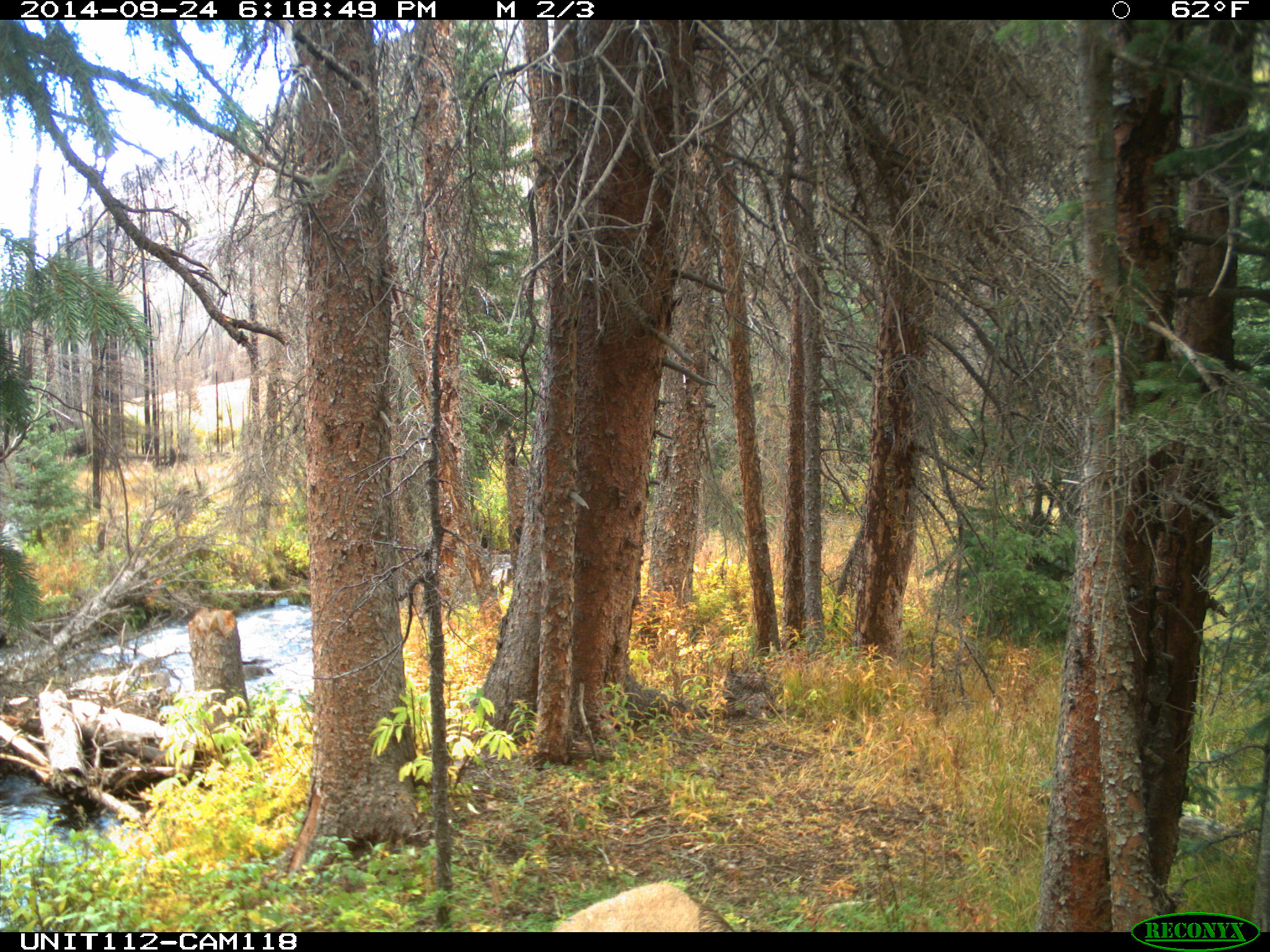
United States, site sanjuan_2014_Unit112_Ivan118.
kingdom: Animalia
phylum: Chordata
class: Mammalia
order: Artiodactyla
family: Cervidae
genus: Cervus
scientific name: Cervus elaphus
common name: red deer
Cervus elaphus (red deer).